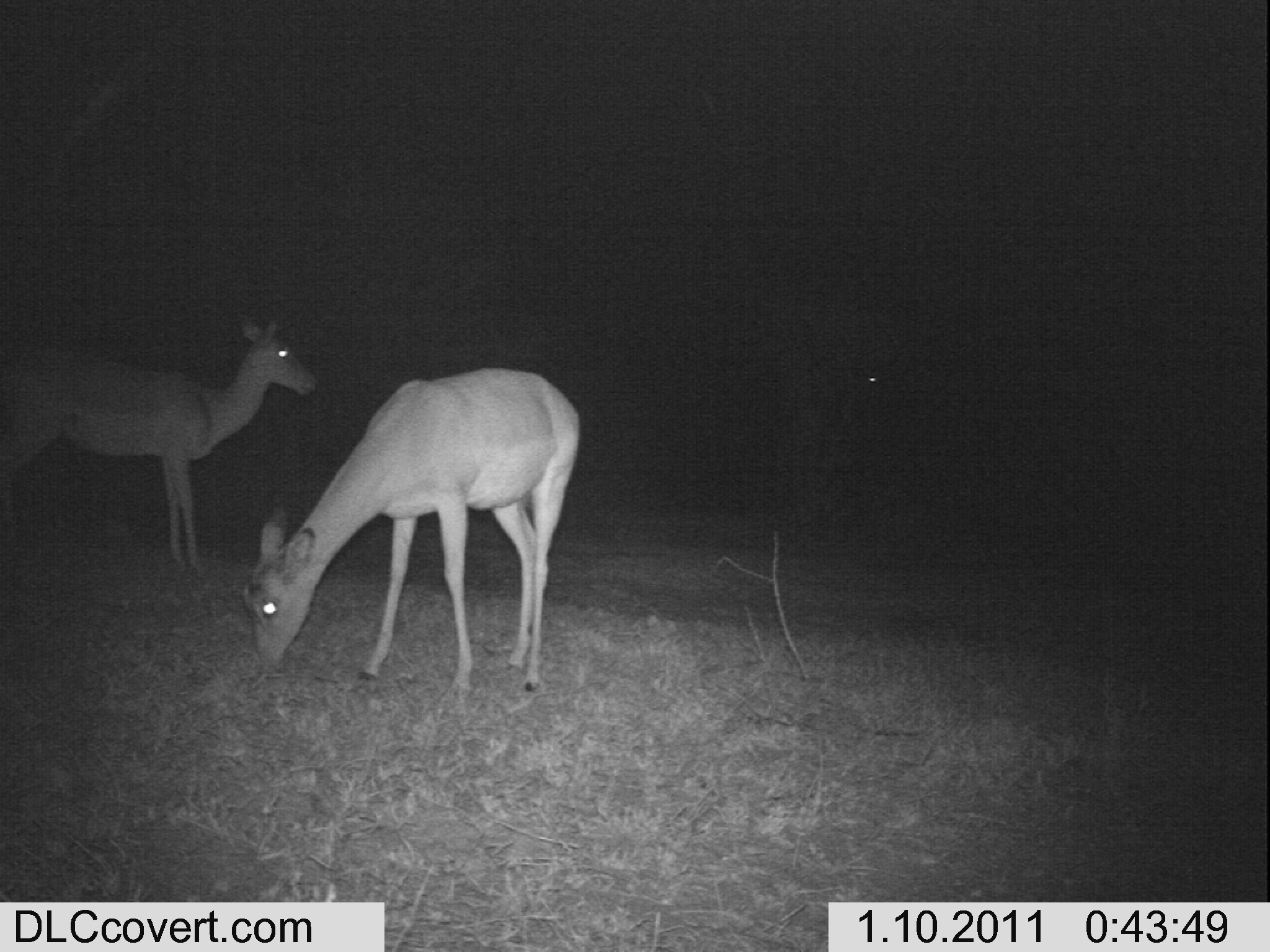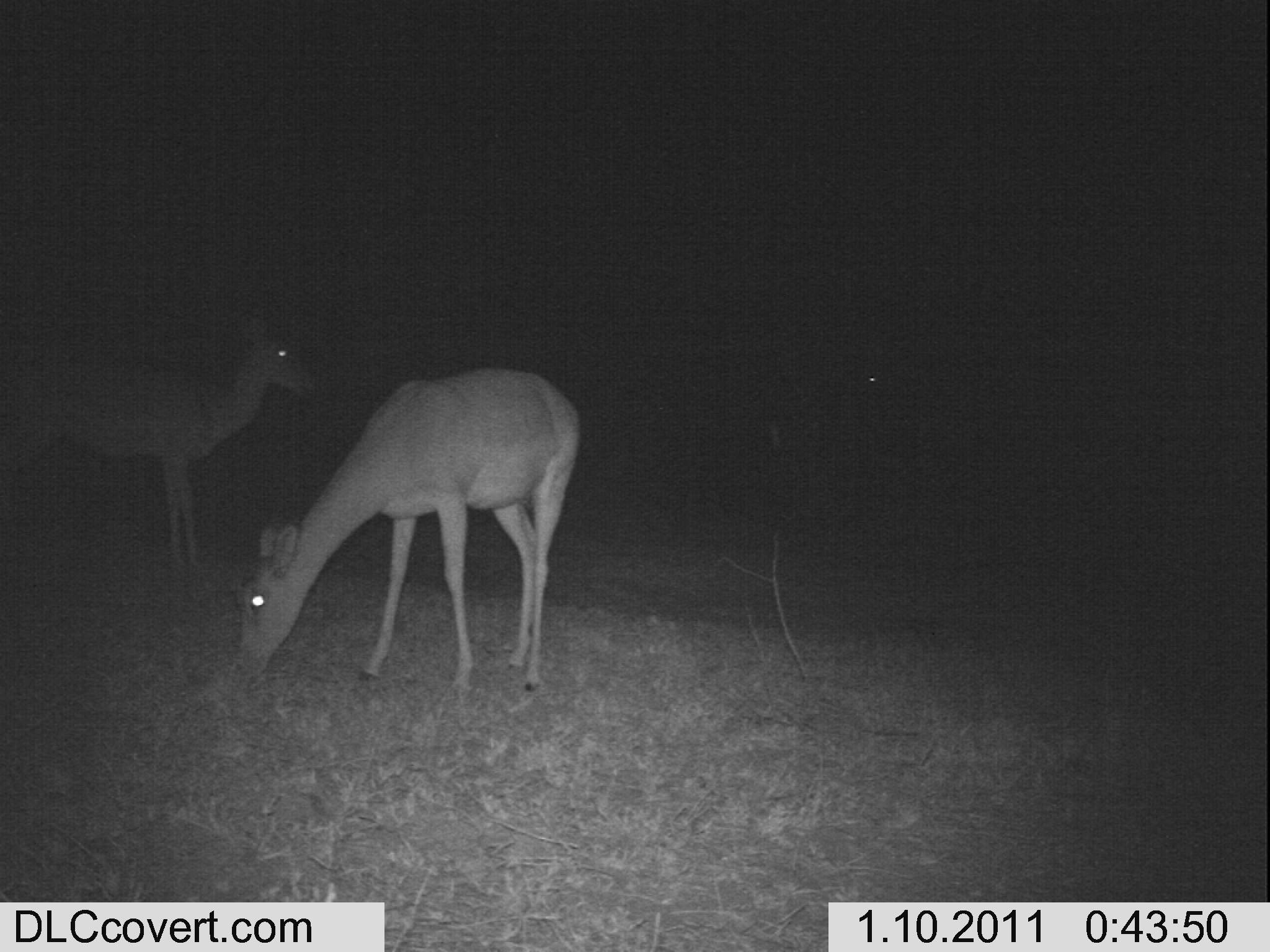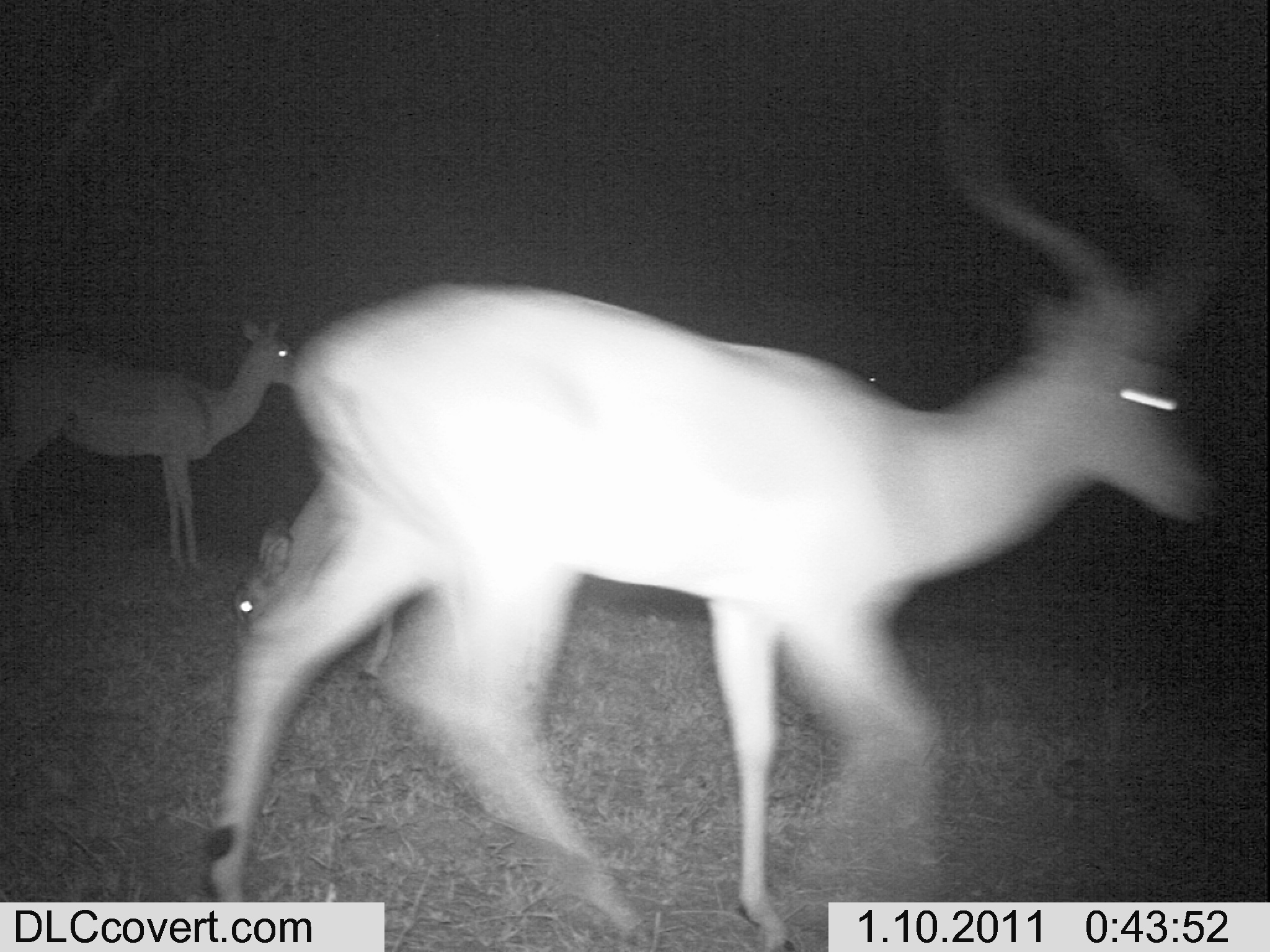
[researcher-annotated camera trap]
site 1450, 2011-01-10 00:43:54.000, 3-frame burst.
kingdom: Animalia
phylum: Chordata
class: Mammalia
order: Artiodactyla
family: Bovidae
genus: Aepyceros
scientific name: Aepyceros melampus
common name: impala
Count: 2.